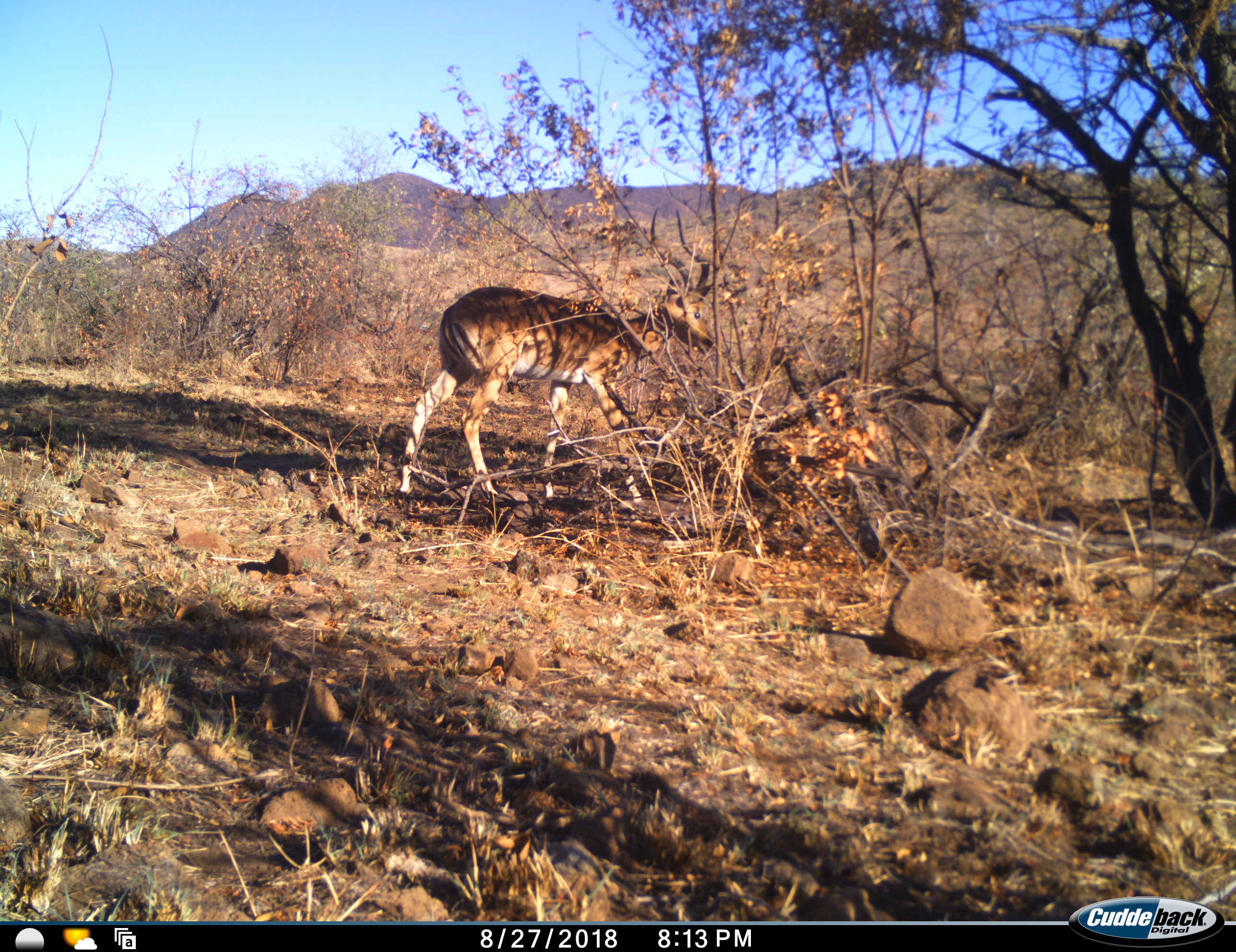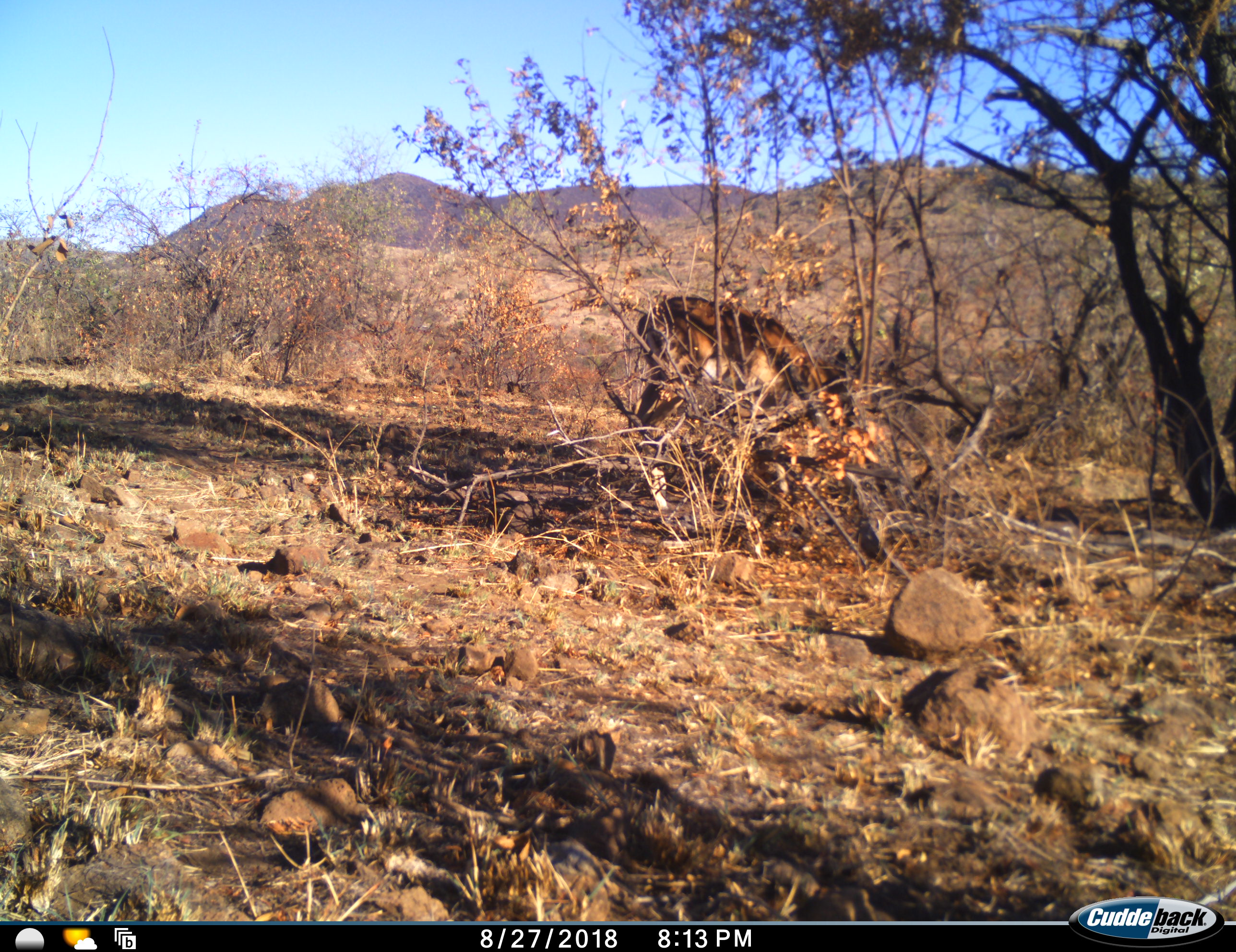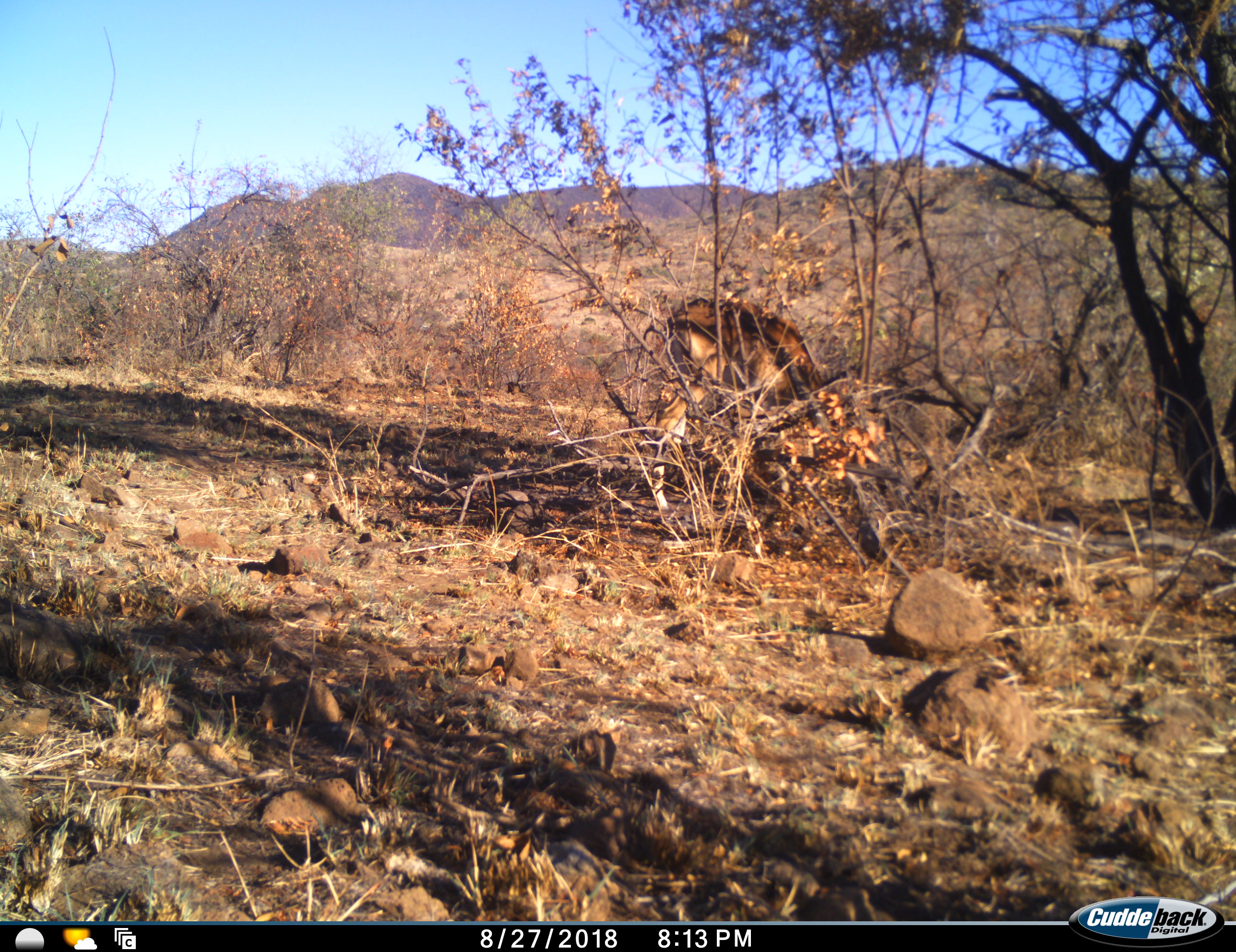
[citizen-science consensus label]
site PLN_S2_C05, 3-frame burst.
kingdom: Animalia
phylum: Chordata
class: Mammalia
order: Artiodactyla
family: Bovidae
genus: Aepyceros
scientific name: Aepyceros melampus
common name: impala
Impala (Aepyceros melampus), count 1. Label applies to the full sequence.